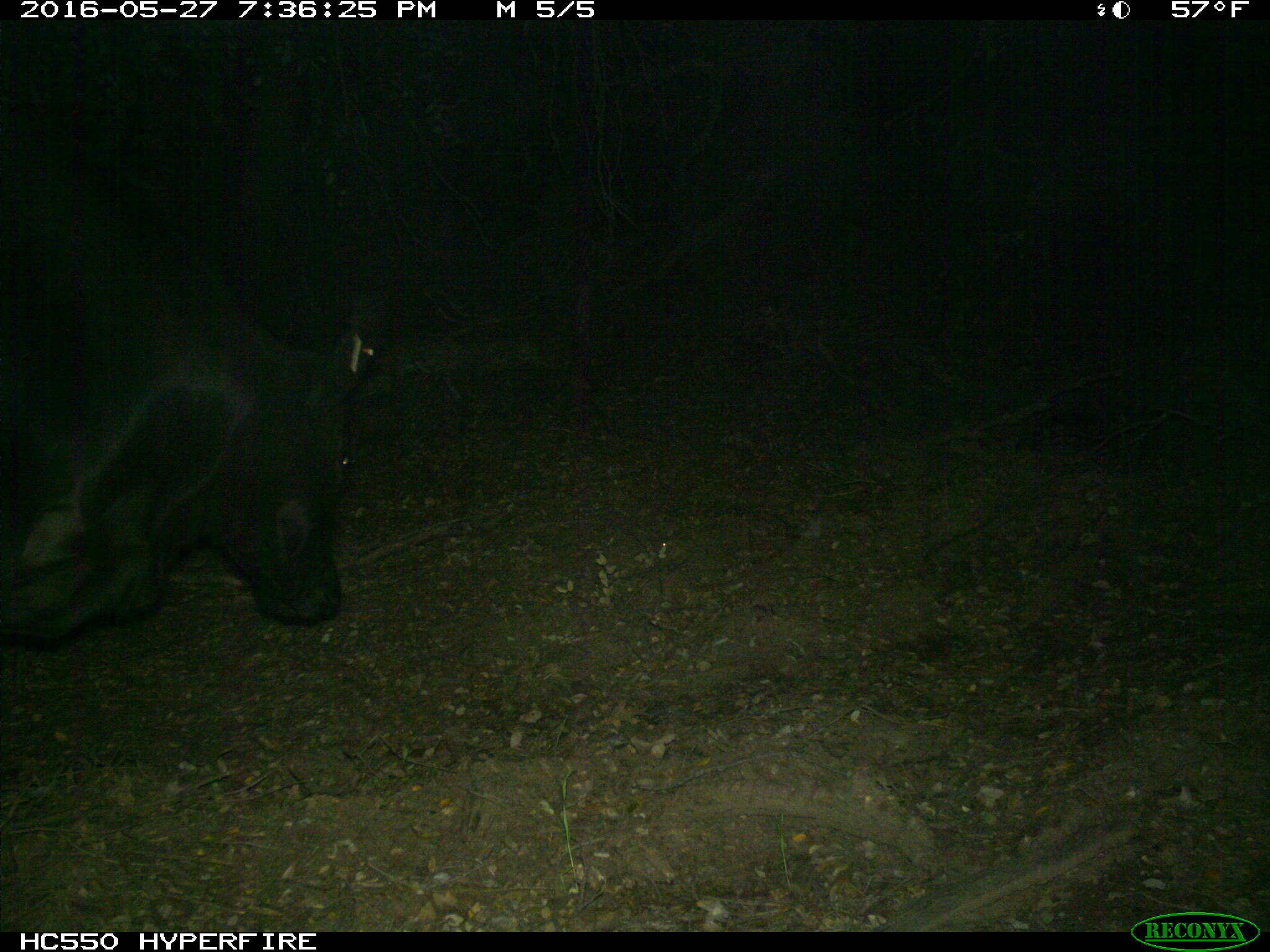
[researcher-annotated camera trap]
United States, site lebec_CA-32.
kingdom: Animalia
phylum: Chordata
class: Mammalia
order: Artiodactyla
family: Bovidae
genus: Bos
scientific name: Bos taurus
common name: domestic cow